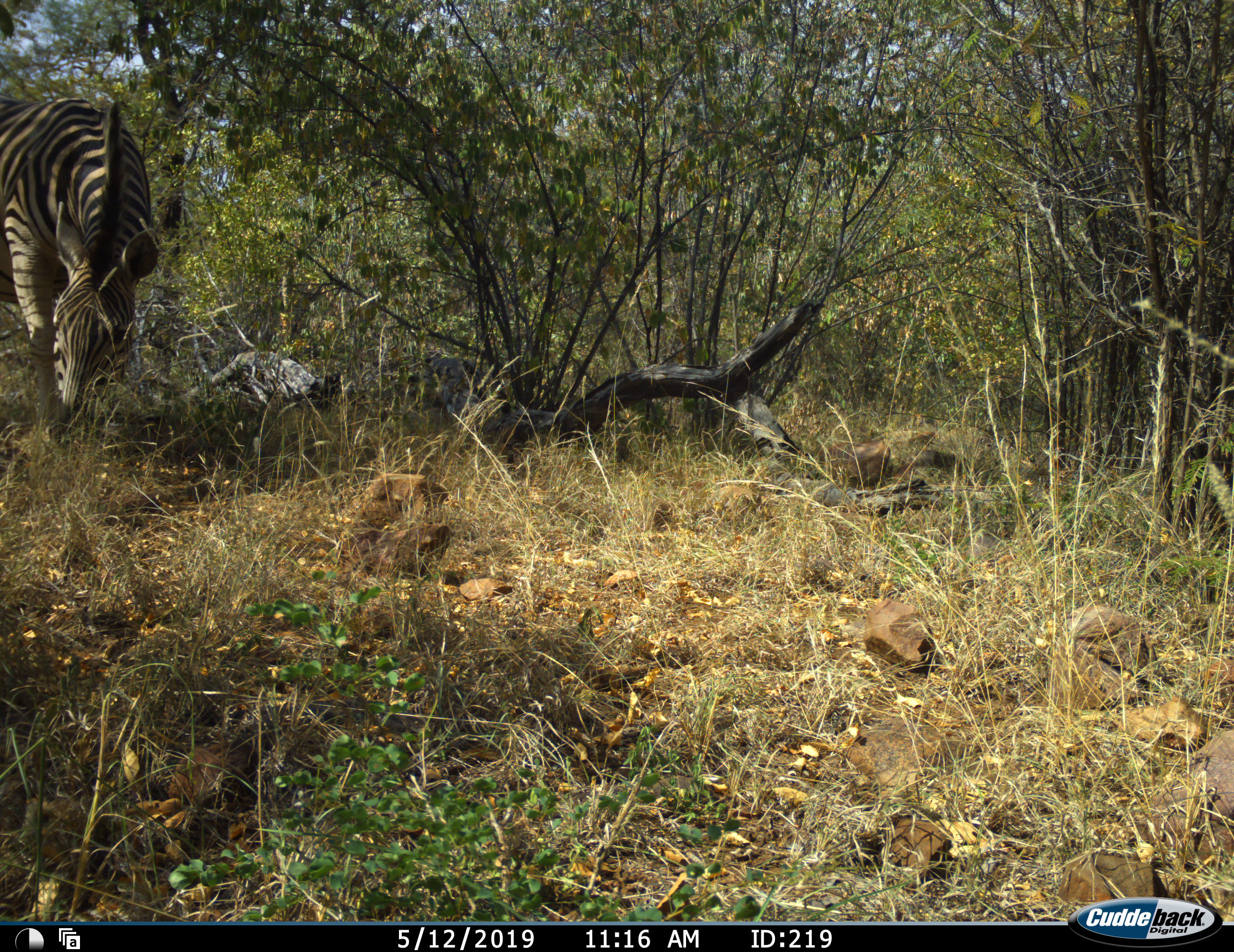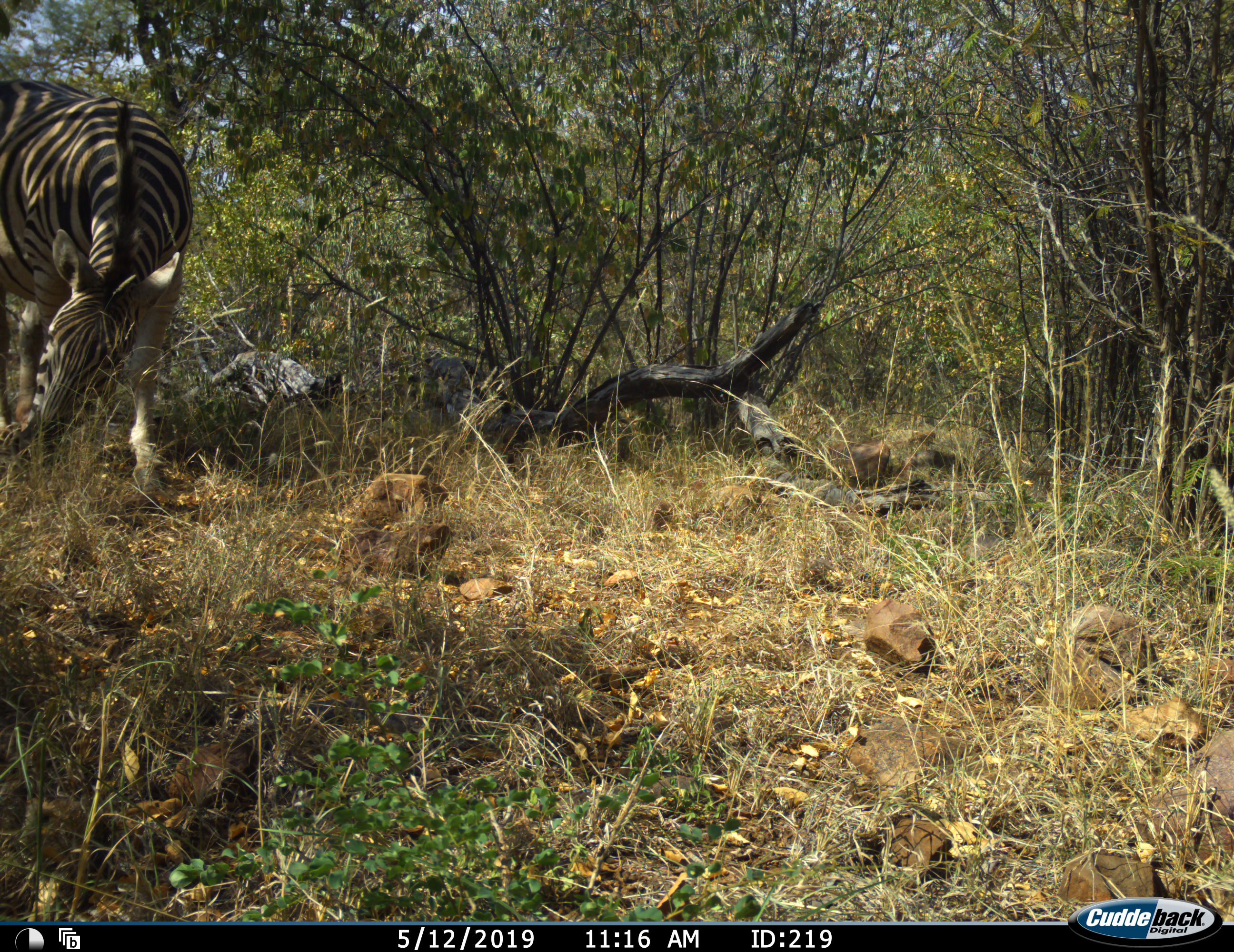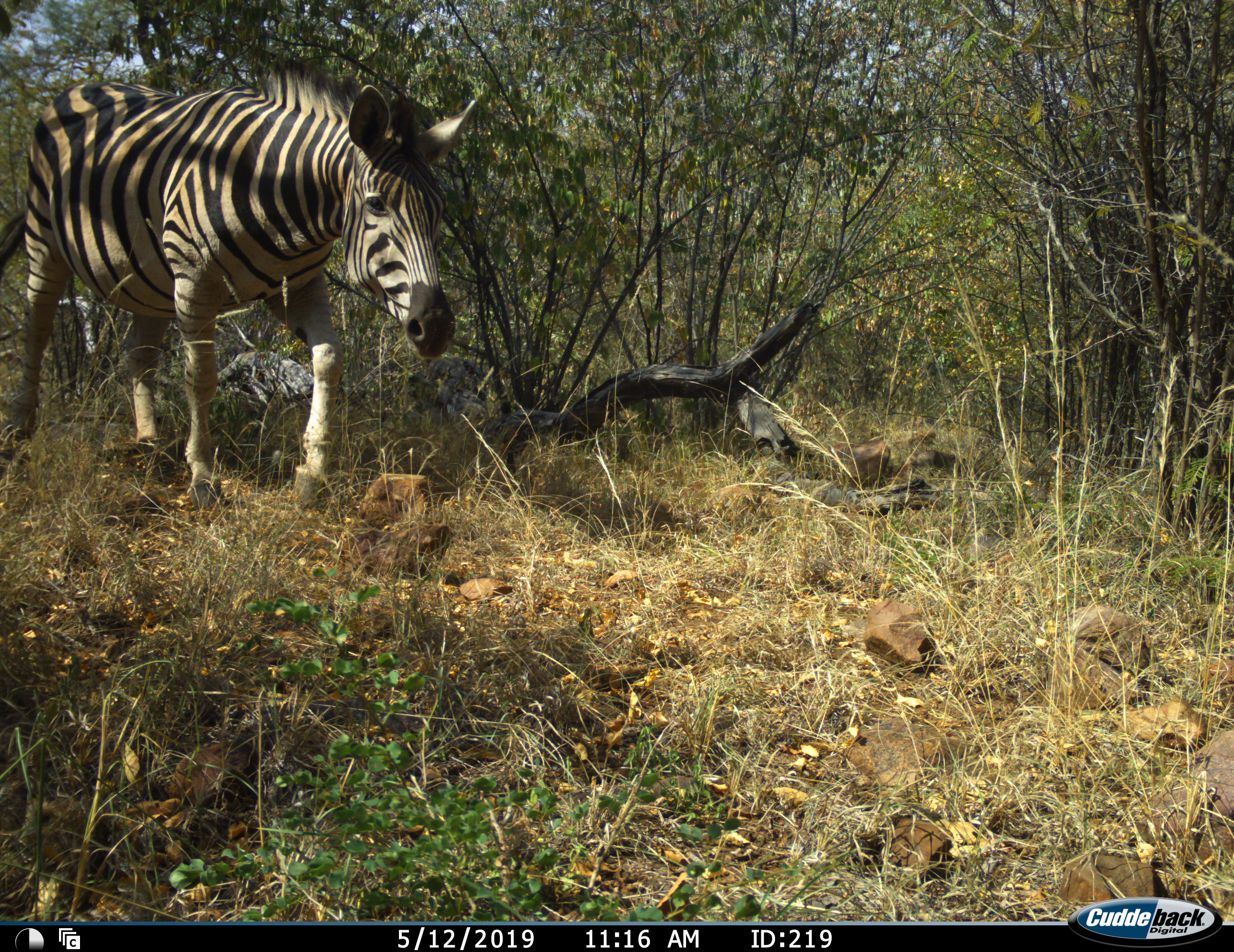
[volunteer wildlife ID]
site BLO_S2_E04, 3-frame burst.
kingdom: Animalia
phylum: Chordata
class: Mammalia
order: Perissodactyla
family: Equidae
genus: Equus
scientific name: Equus quagga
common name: plains zebra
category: zebraplains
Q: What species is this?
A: Zebraplains (plains zebra) (Equus quagga).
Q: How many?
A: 1.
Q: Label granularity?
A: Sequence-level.